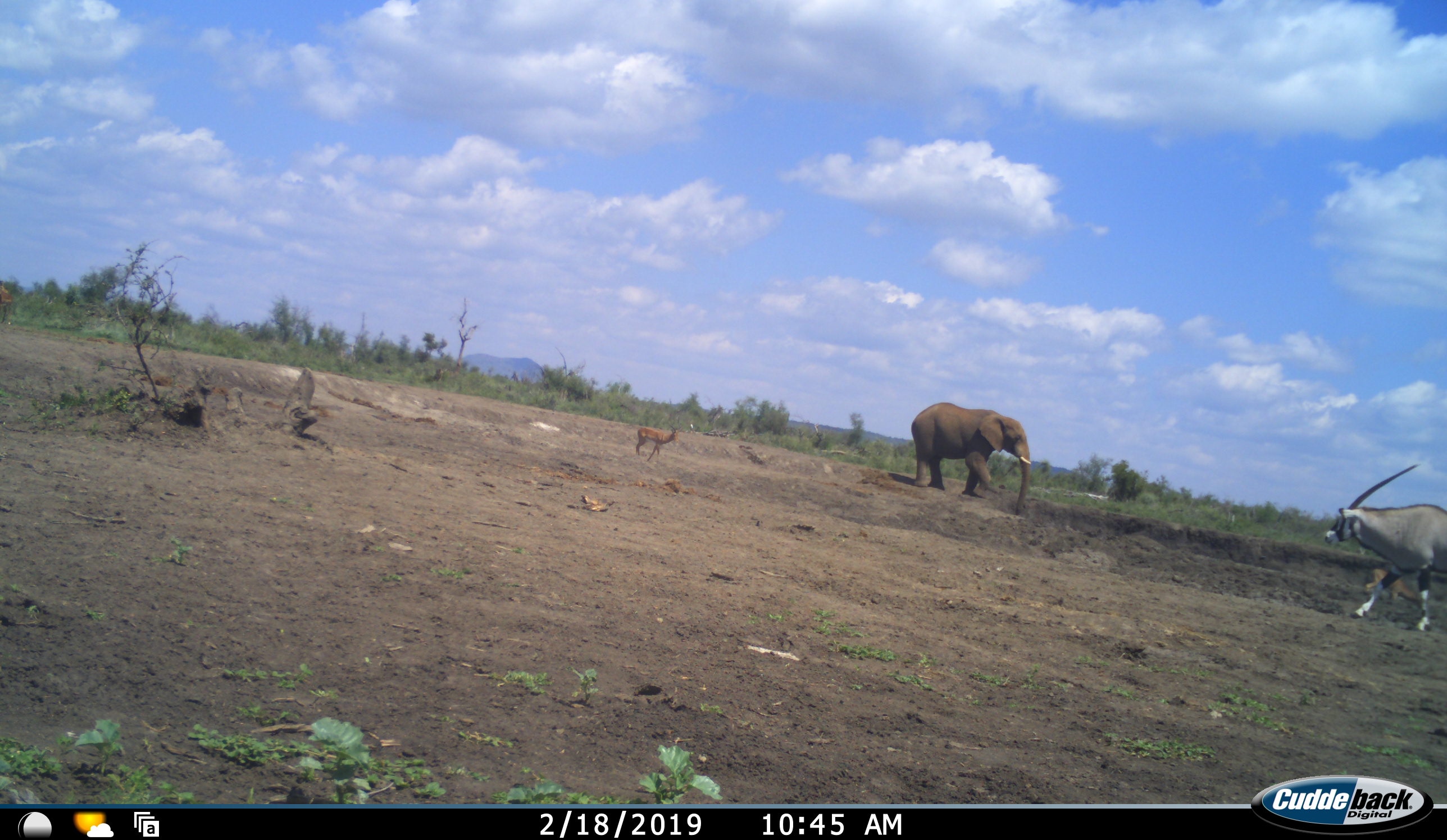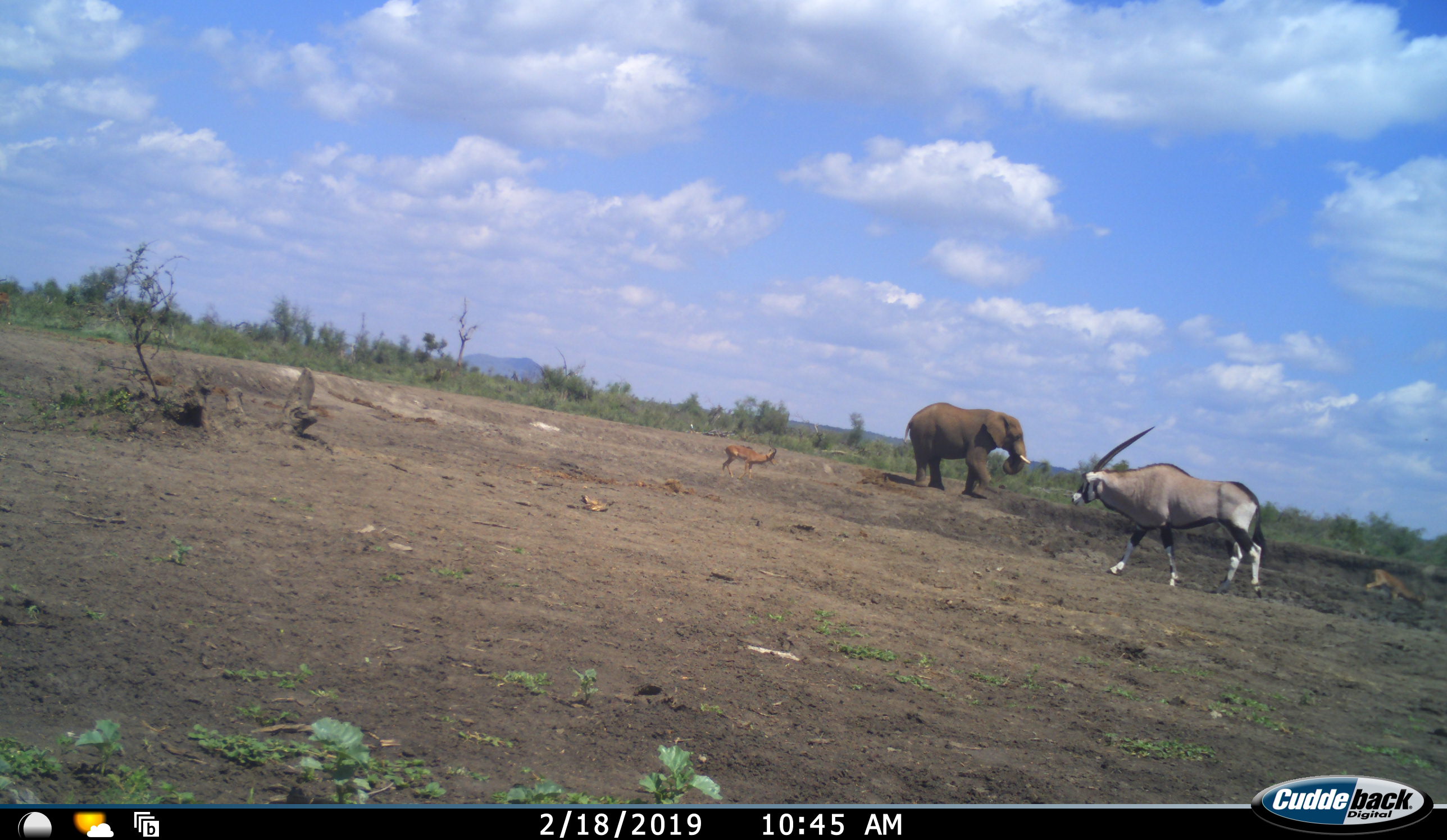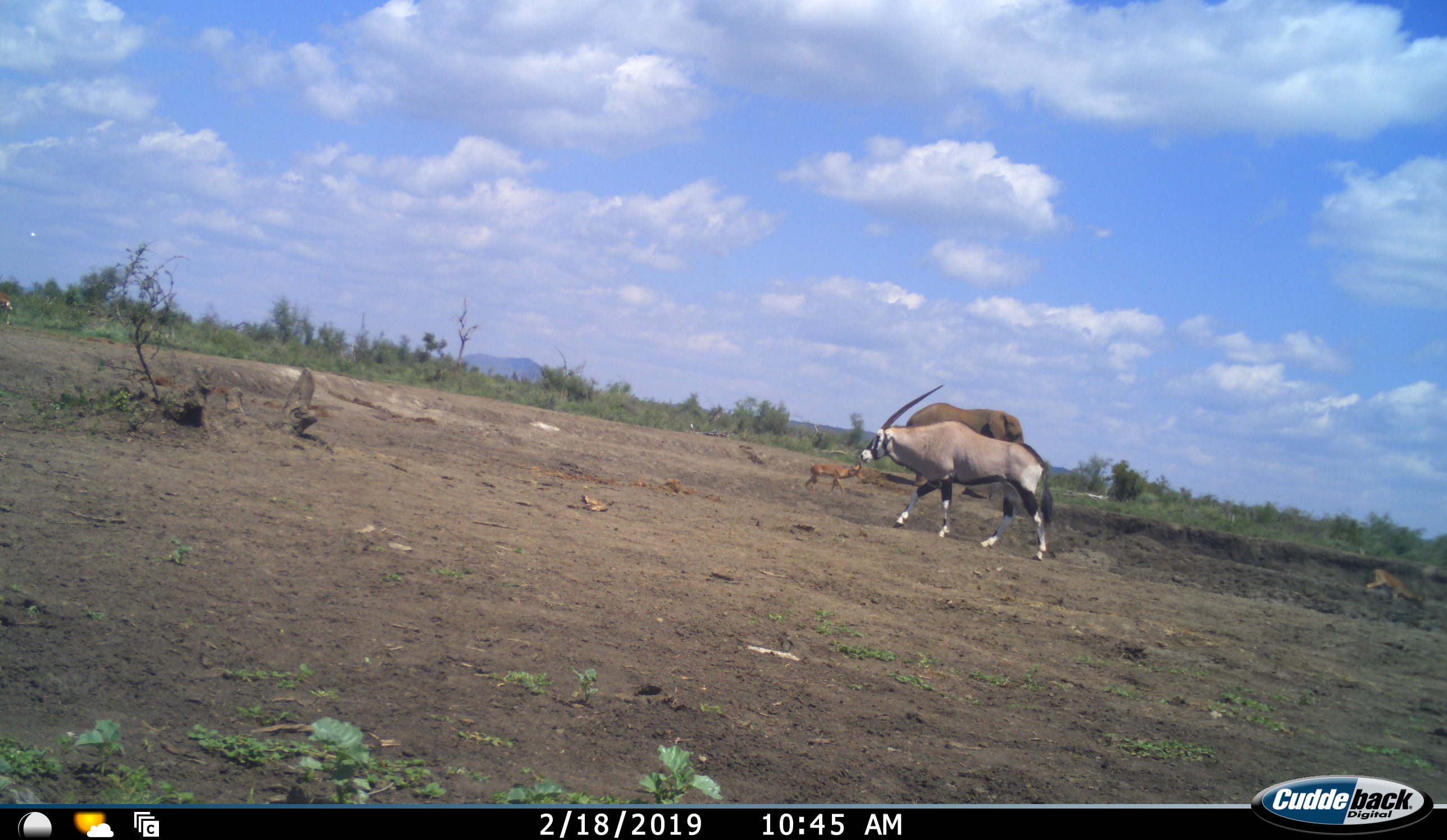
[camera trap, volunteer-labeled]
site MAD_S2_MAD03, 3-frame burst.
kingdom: Animalia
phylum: Chordata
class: Mammalia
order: Proboscidea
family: Elephantidae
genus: Loxodonta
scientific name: Loxodonta africana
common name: african bush elephant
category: elephant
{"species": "elephant (african bush elephant) (Loxodonta africana)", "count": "1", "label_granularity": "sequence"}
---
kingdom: Animalia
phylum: Chordata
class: Mammalia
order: Artiodactyla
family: Bovidae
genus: Oryx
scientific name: Oryx gazella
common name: gemsbok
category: oryx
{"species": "oryx (gemsbok) (Oryx gazella)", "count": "1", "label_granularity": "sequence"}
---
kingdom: Animalia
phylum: Chordata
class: Mammalia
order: Artiodactyla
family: Bovidae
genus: Aepyceros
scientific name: Aepyceros melampus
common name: impala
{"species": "impala (Aepyceros melampus)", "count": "2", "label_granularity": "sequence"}